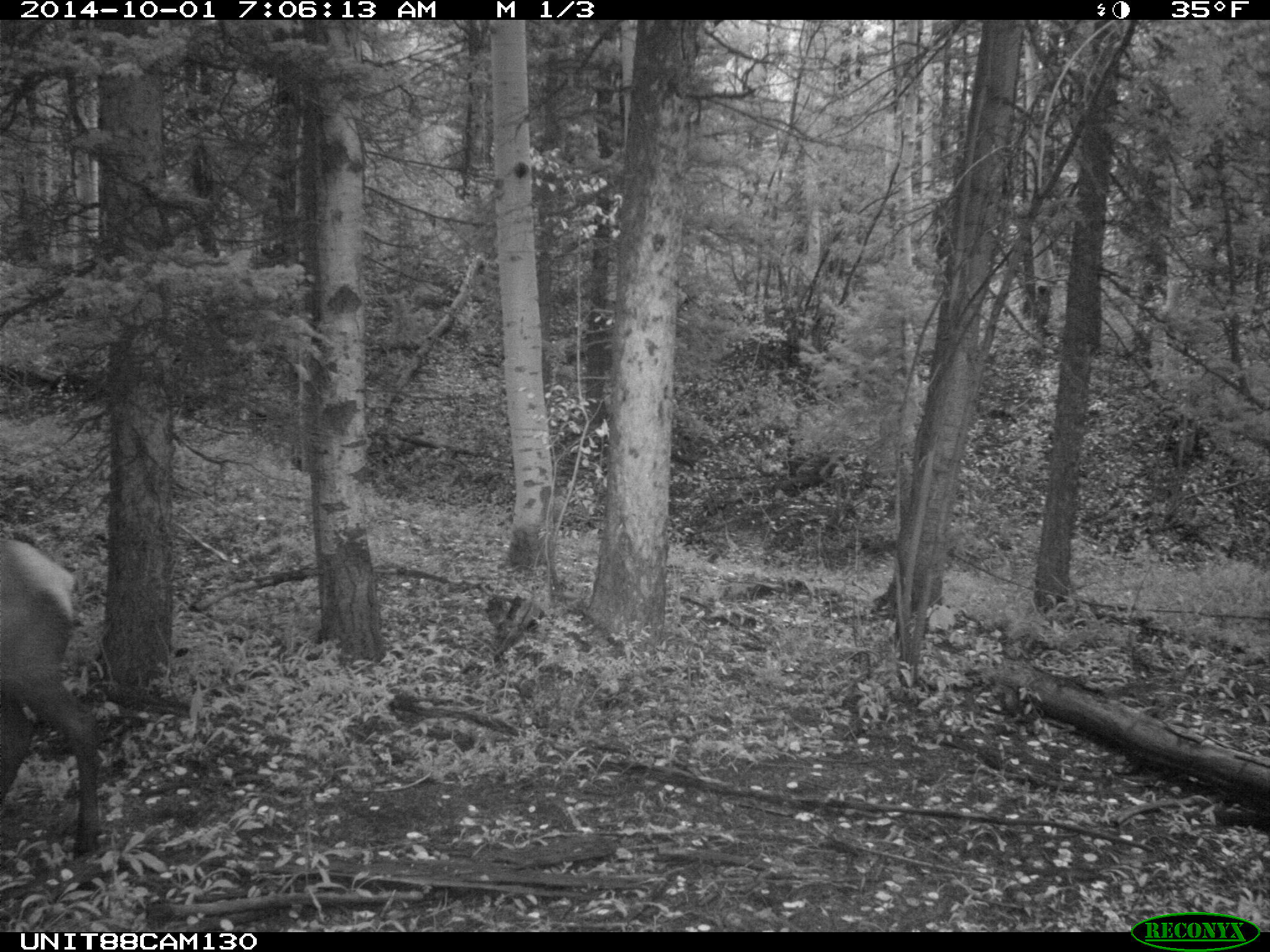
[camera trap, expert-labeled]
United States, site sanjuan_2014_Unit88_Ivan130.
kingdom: Animalia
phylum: Chordata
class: Mammalia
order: Artiodactyla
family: Cervidae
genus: Cervus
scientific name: Cervus elaphus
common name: red deer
Cervus elaphus (red deer).